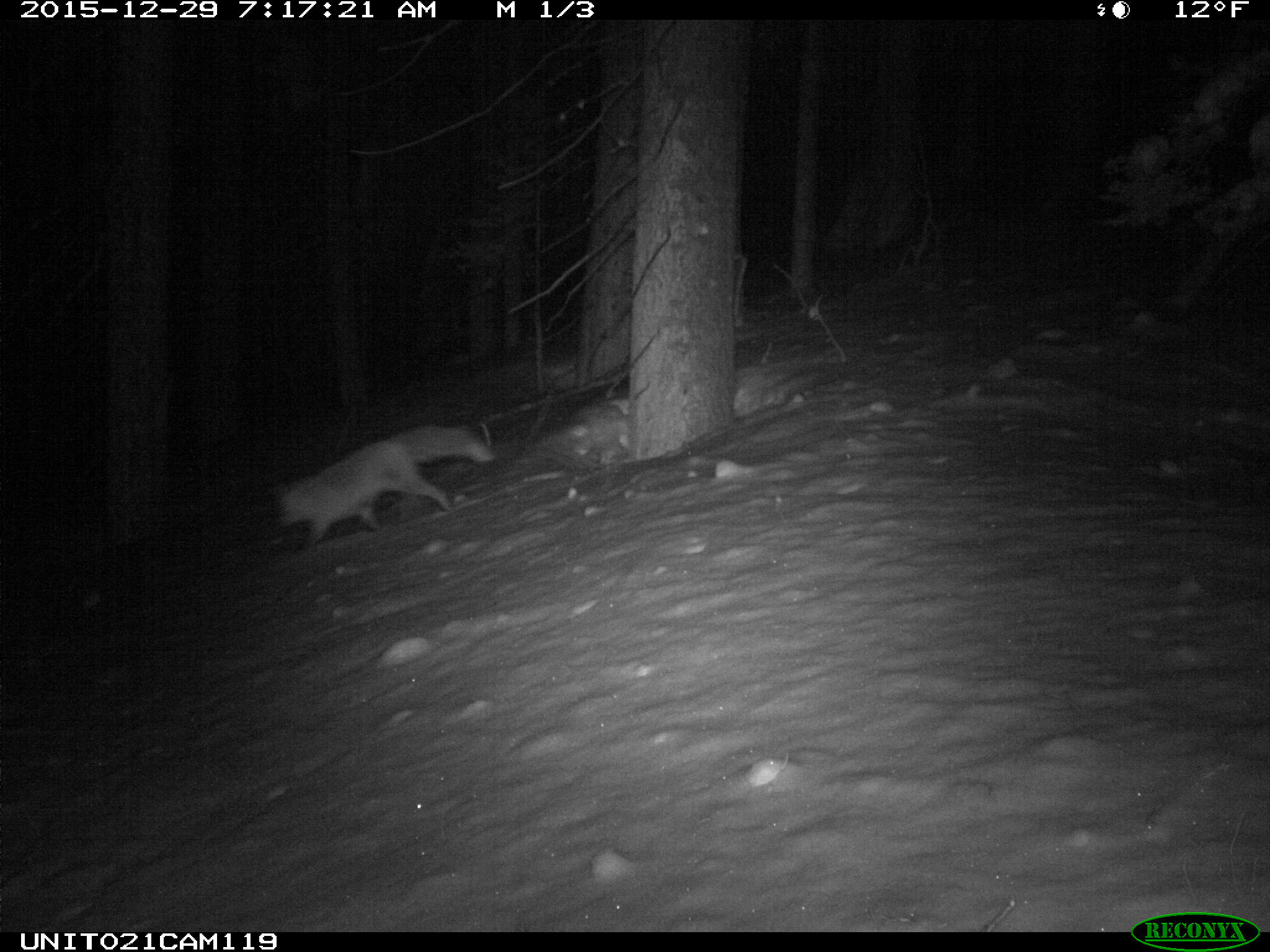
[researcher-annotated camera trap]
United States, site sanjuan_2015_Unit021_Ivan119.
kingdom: Animalia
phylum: Chordata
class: Mammalia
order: Carnivora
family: Canidae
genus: Vulpes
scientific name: Vulpes vulpes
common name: red fox